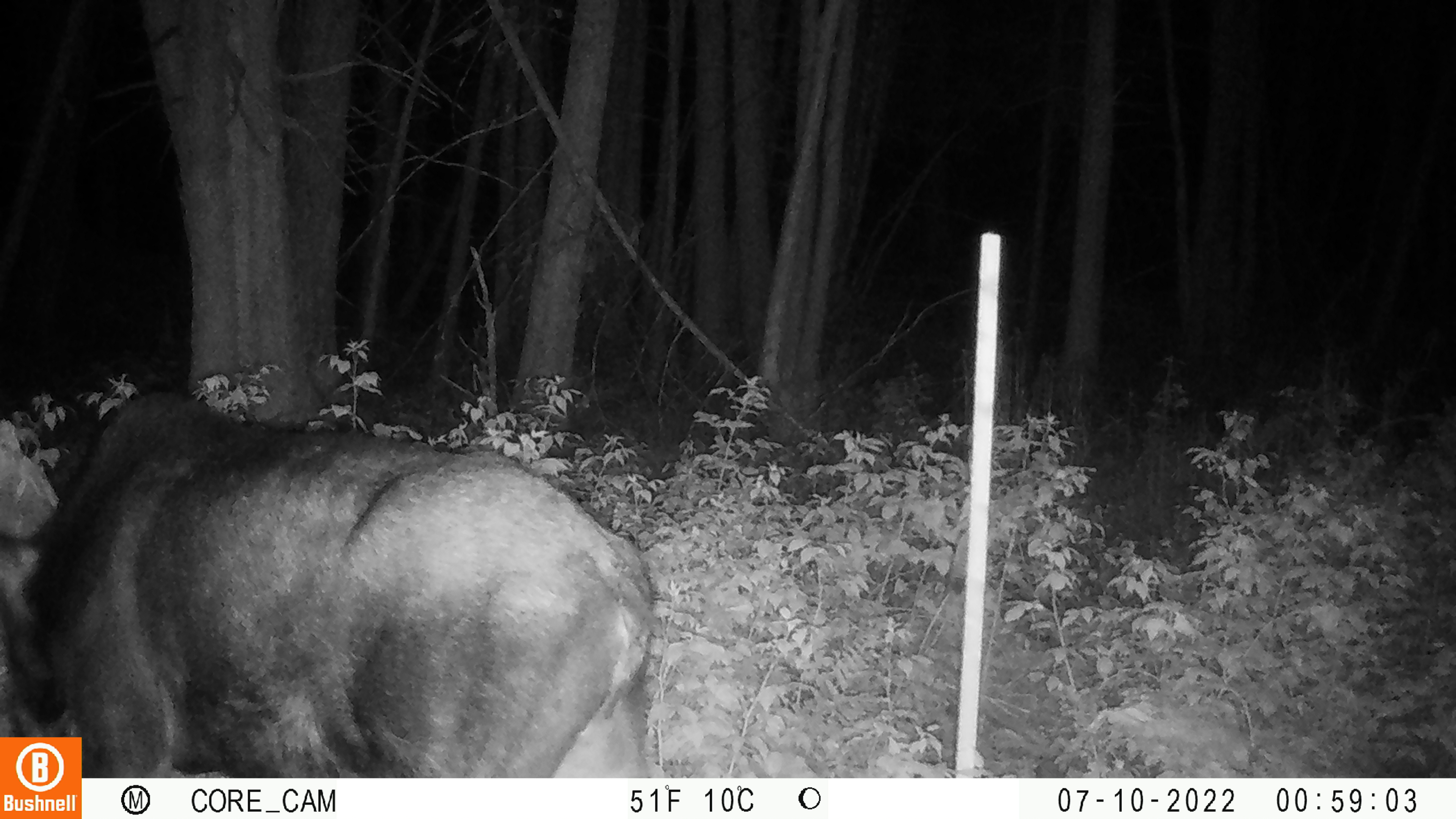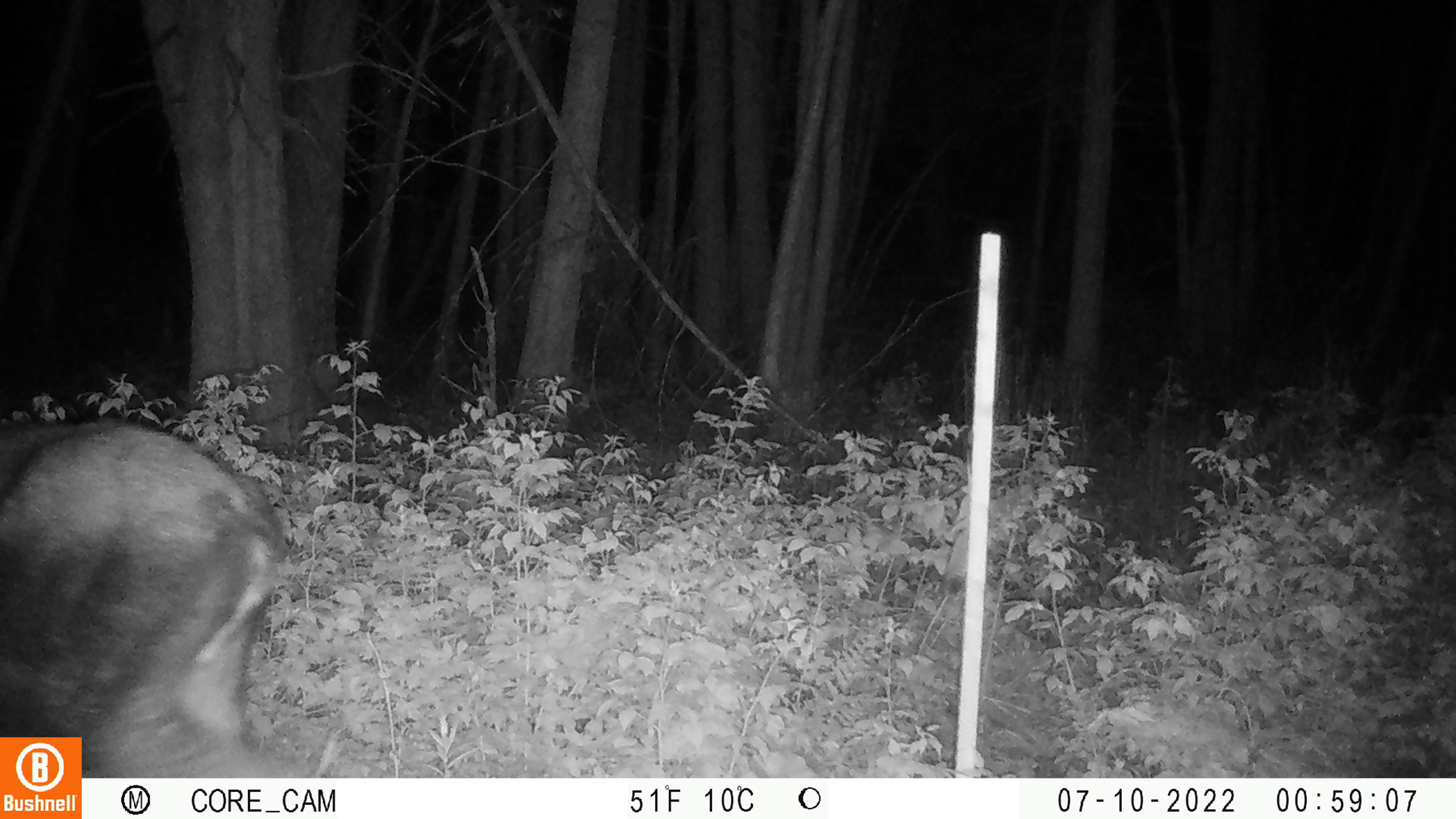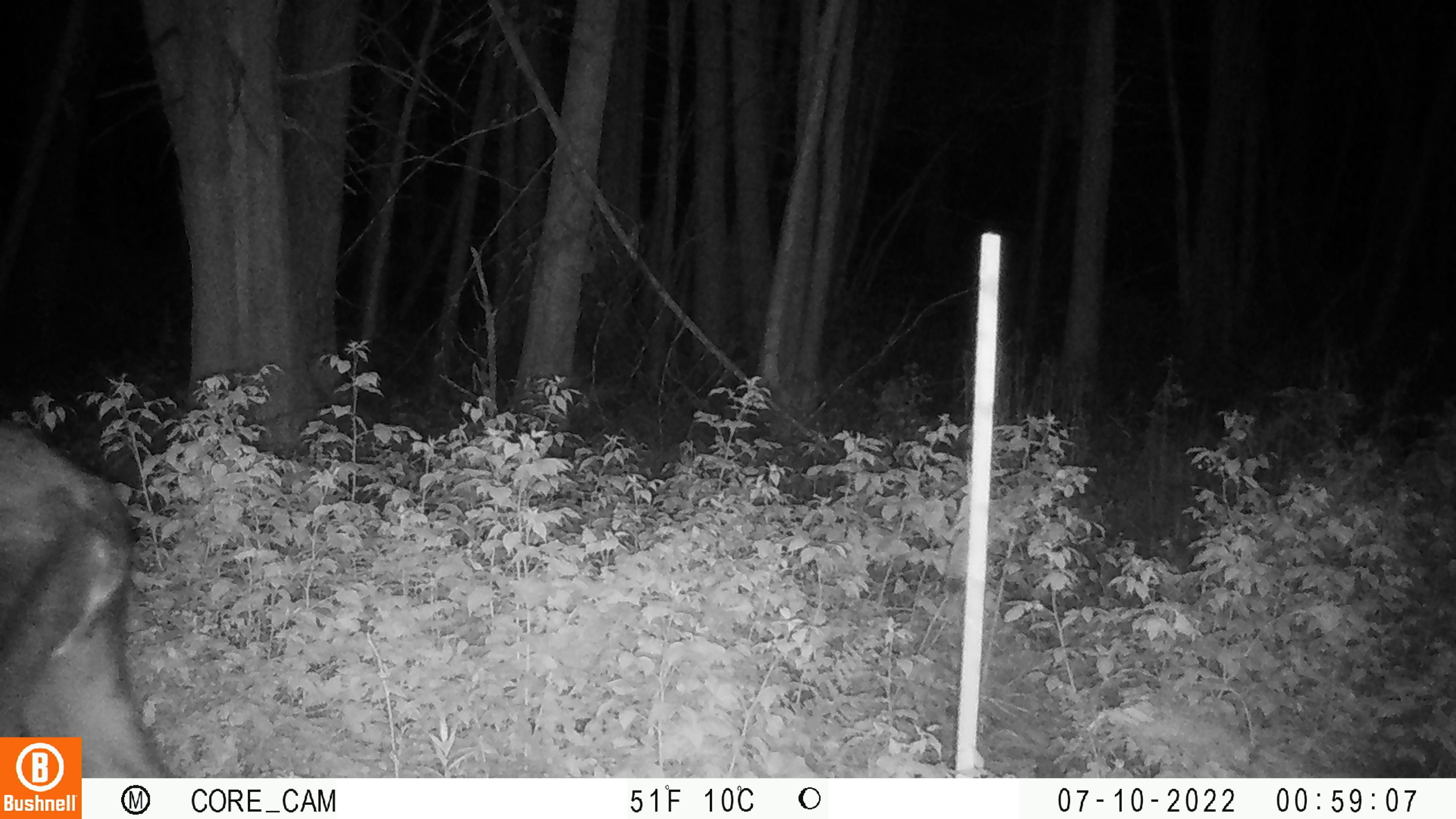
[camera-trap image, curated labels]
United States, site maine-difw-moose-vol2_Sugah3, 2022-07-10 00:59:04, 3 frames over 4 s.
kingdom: Animalia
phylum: Chordata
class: Mammalia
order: Artiodactyla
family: Cervidae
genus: Alces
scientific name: Alces alces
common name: moose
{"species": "moose (Alces alces)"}